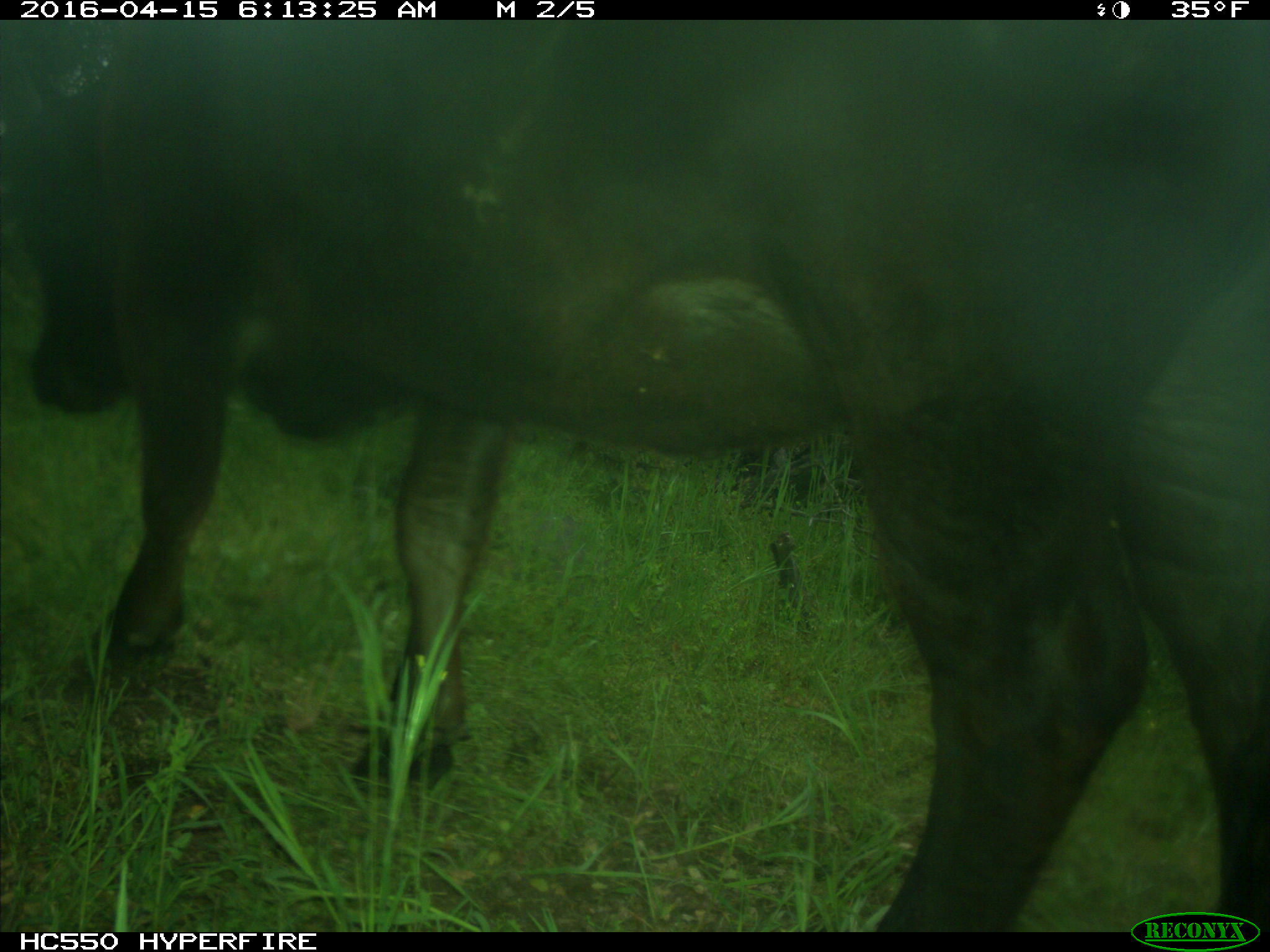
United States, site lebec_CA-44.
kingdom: Animalia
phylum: Chordata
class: Mammalia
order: Artiodactyla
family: Bovidae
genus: Bos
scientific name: Bos taurus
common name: domestic cow